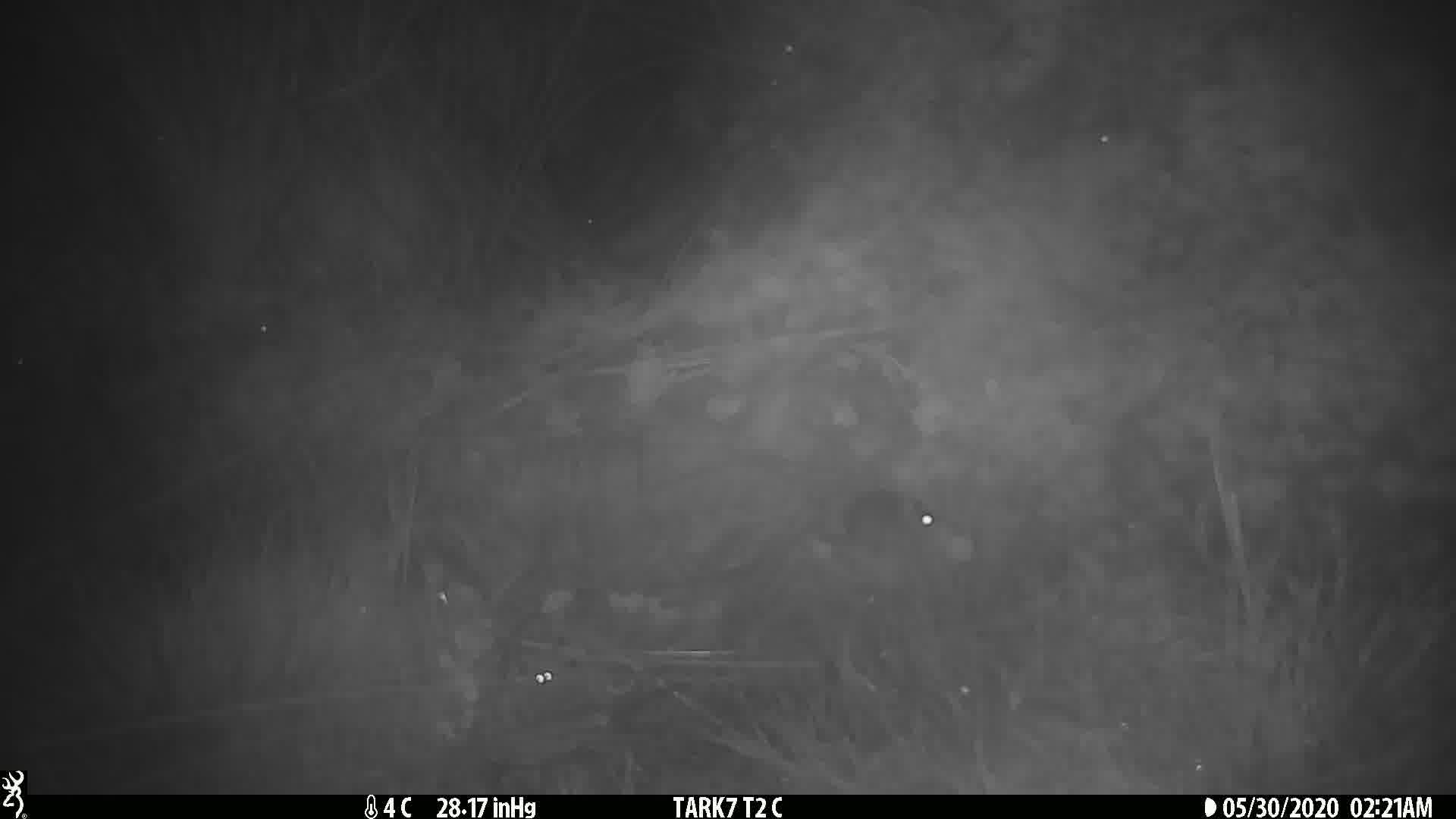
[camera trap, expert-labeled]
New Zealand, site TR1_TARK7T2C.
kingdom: Animalia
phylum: Chordata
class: Mammalia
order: Rodentia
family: Muridae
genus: Mus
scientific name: Mus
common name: mouse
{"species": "mouse (Mus)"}